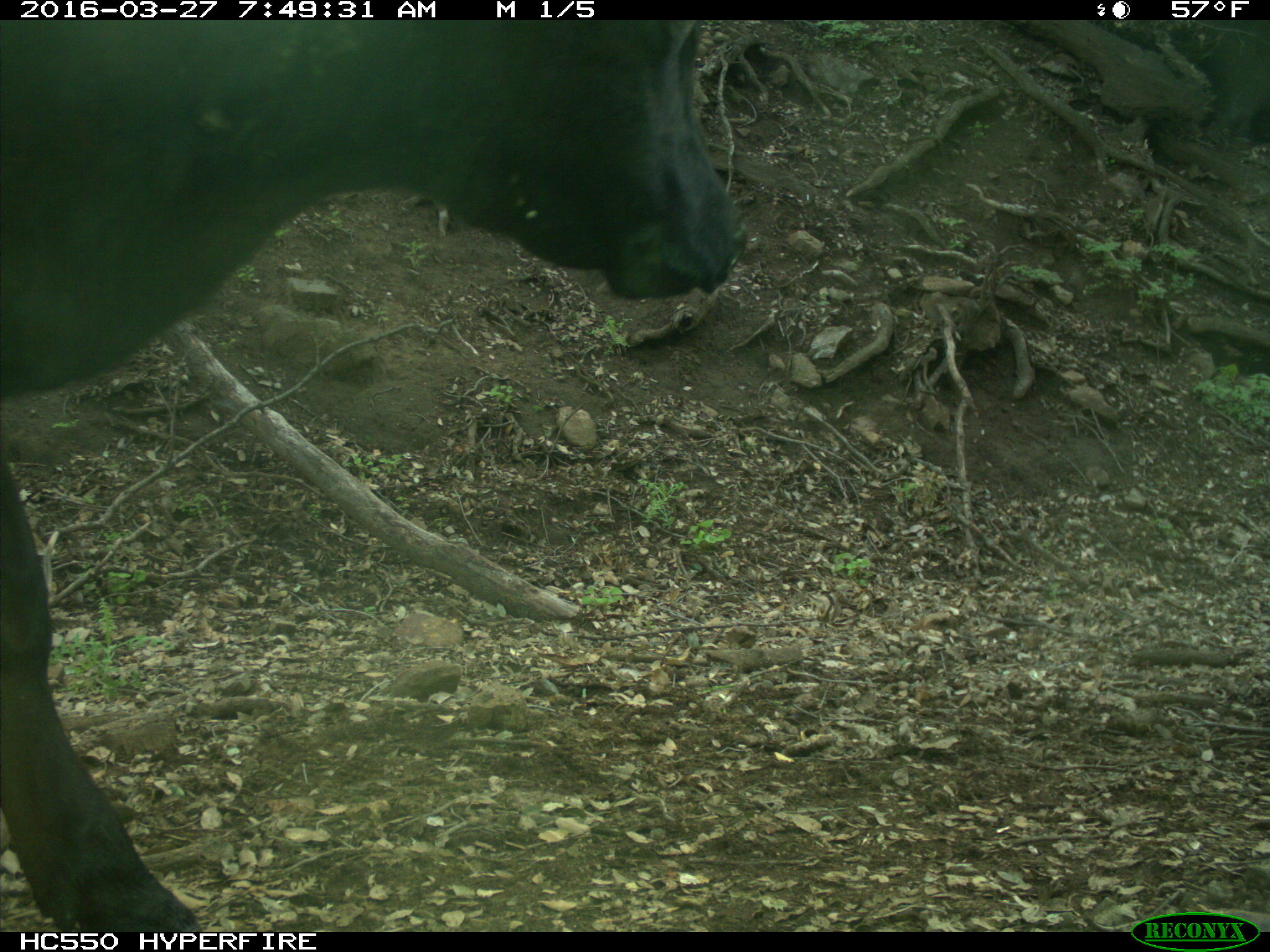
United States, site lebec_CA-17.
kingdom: Animalia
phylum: Chordata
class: Mammalia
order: Artiodactyla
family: Bovidae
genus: Bos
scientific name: Bos taurus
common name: domestic cow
Bos taurus (domestic cow).